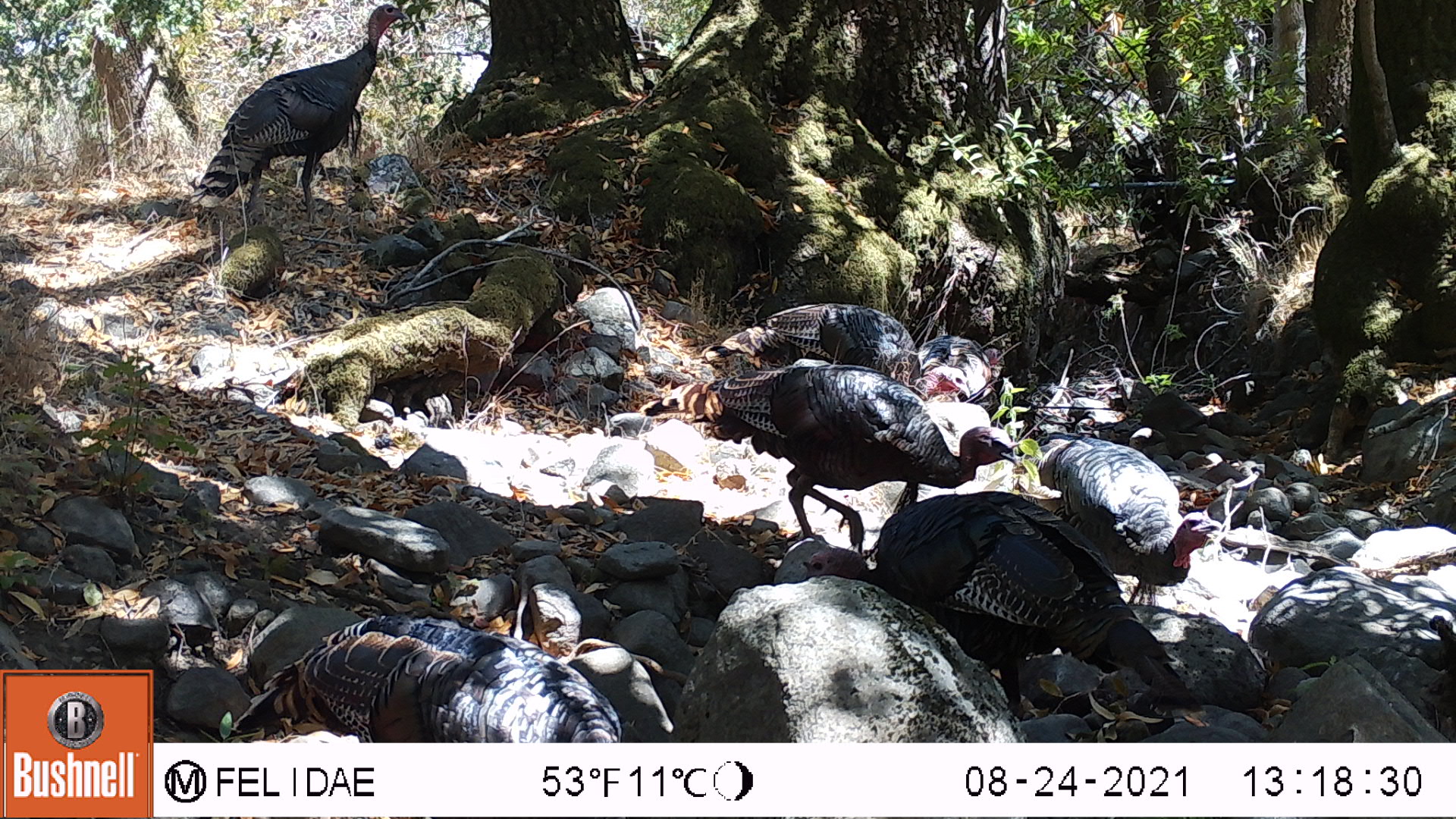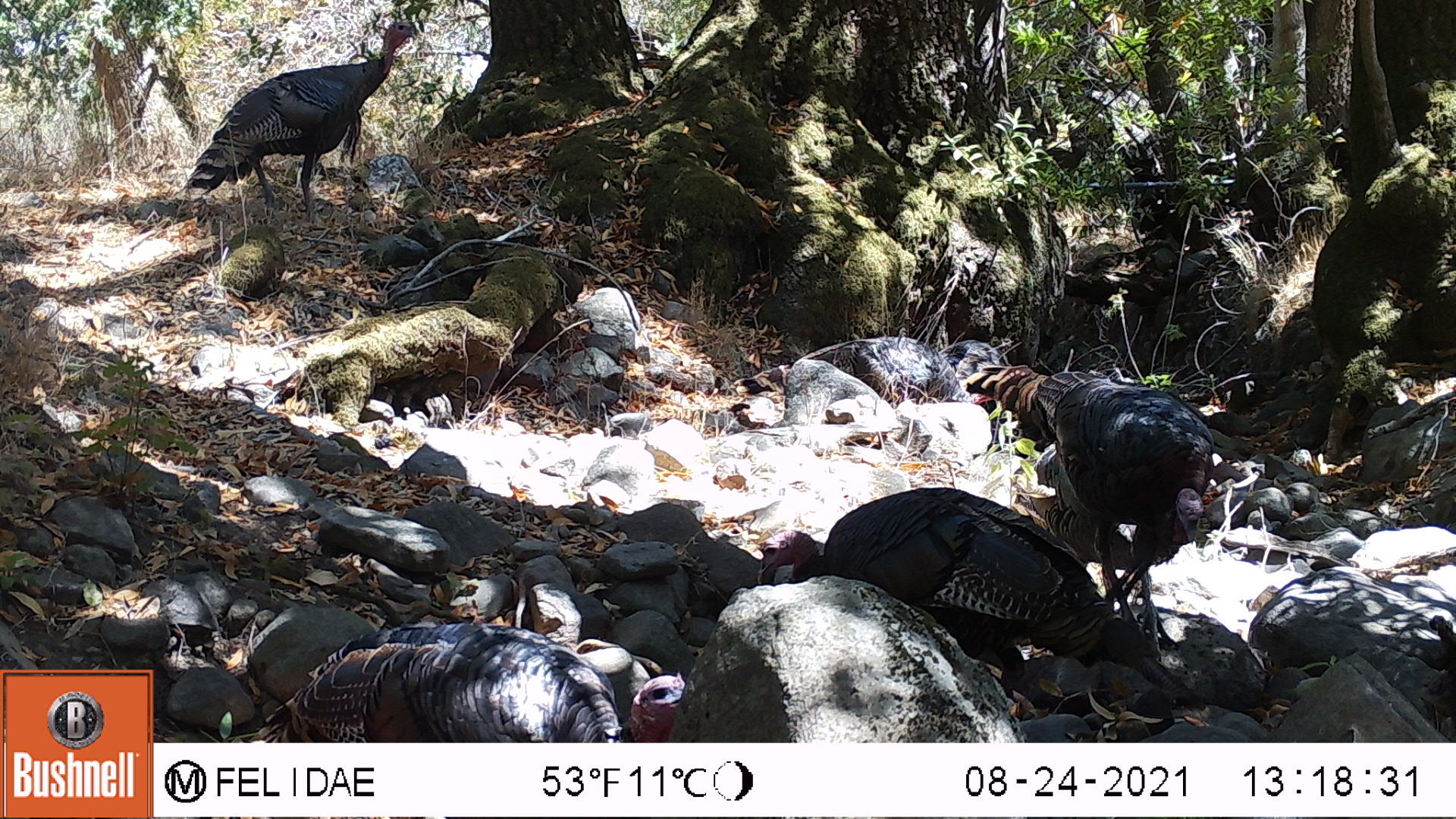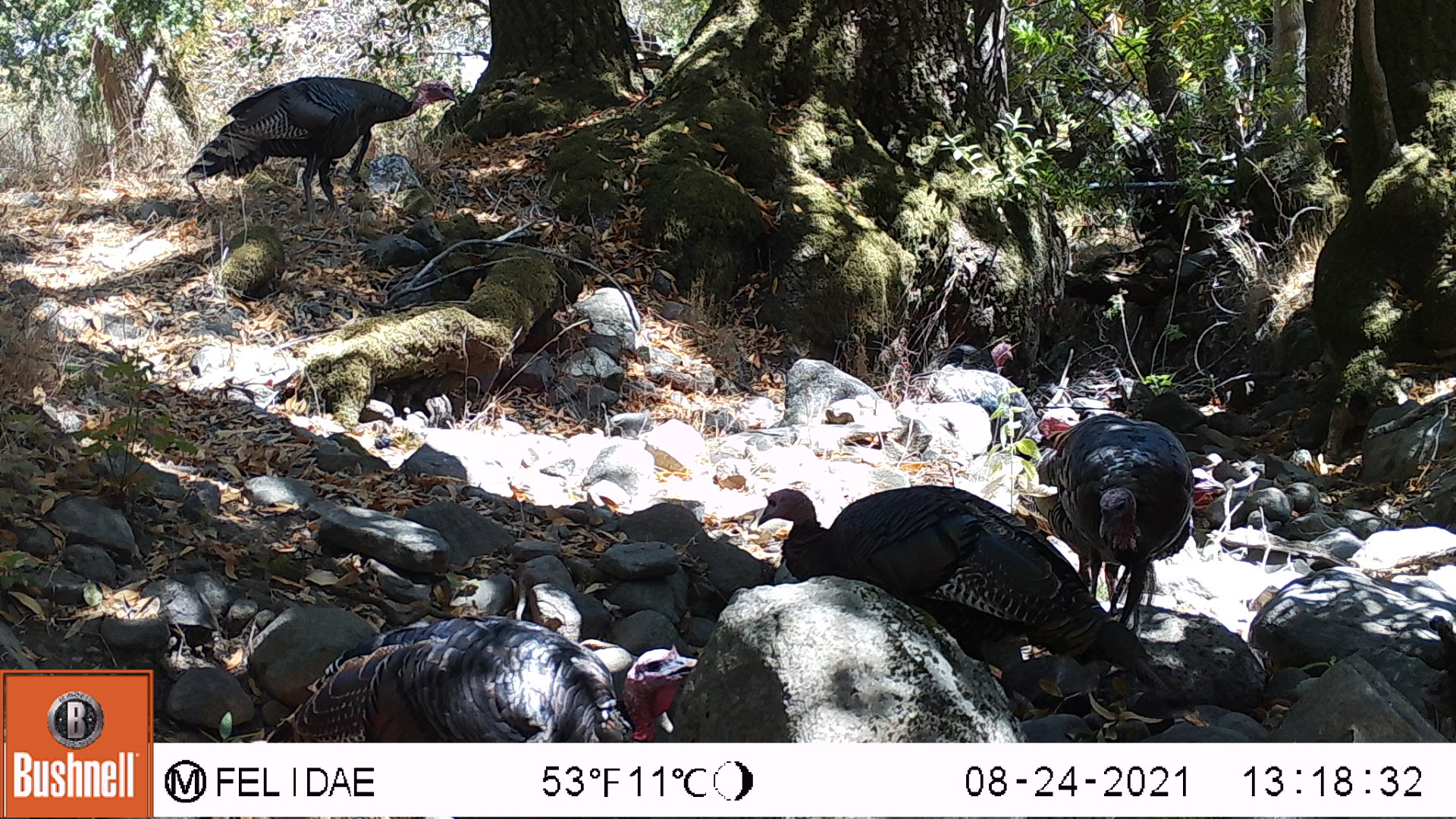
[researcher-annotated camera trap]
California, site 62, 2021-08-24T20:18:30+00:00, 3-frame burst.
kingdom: Animalia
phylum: Chordata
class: Aves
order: Galliformes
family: Phasianidae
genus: Meleagris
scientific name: Meleagris gallopavo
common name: turkey